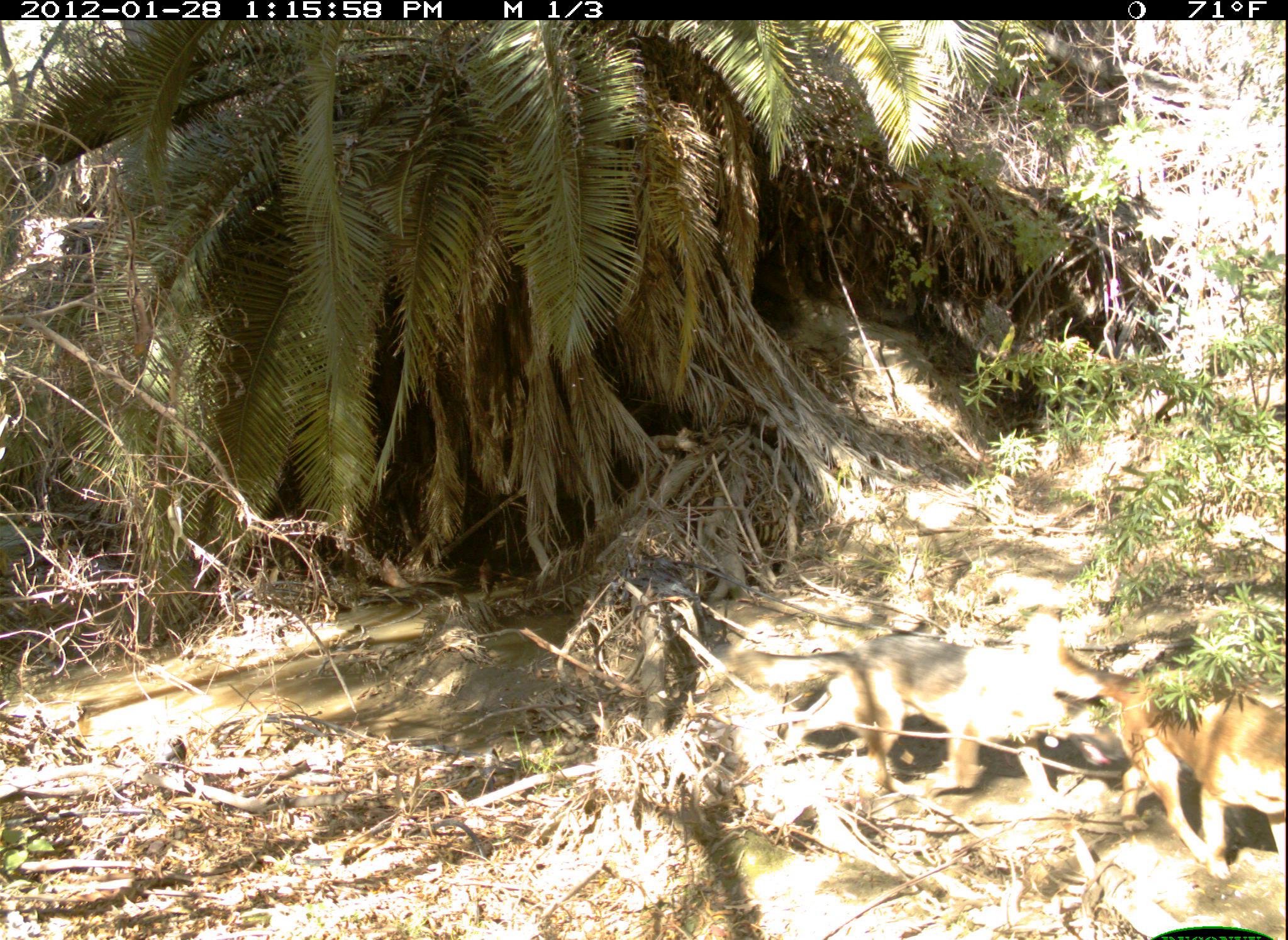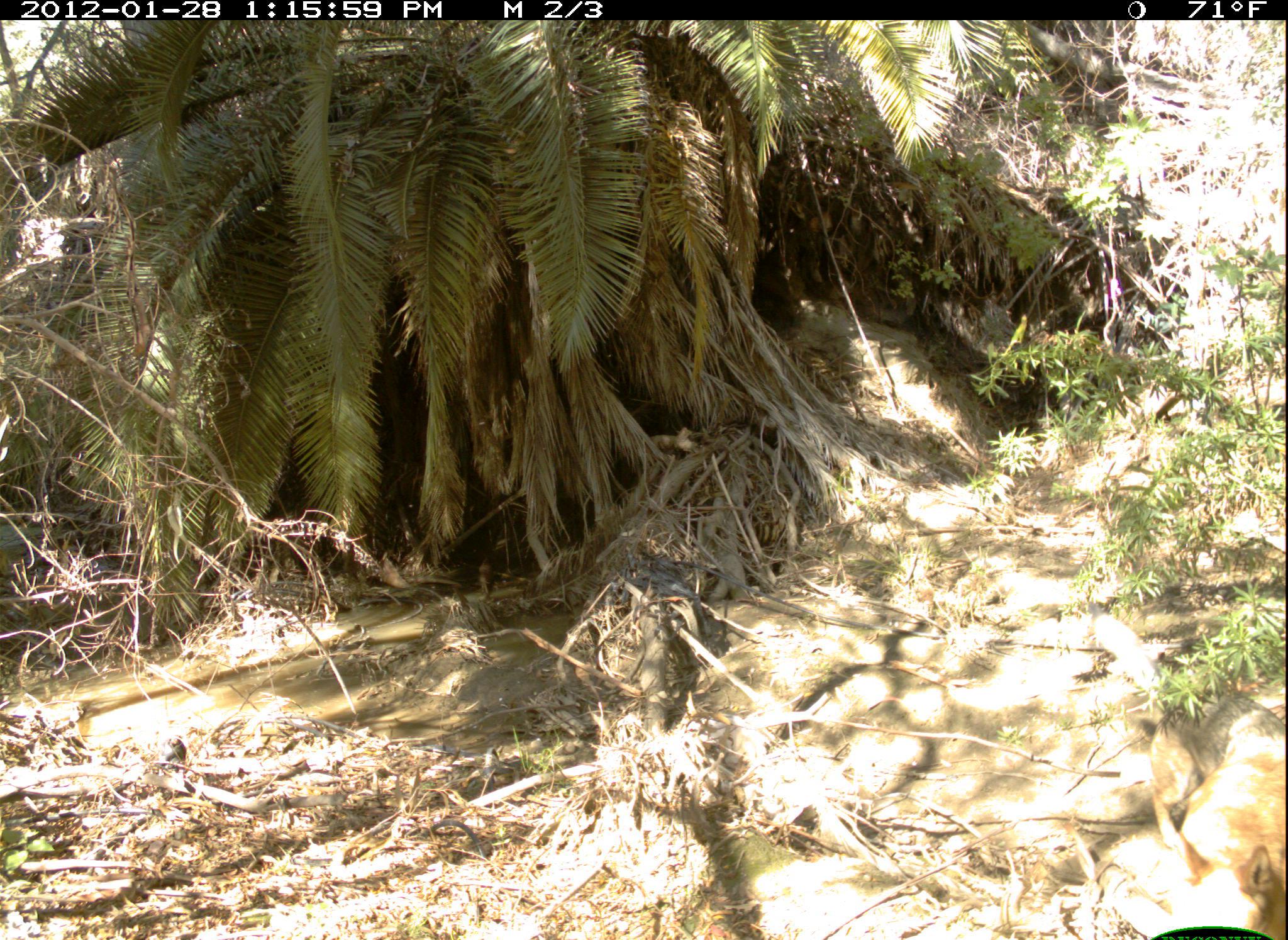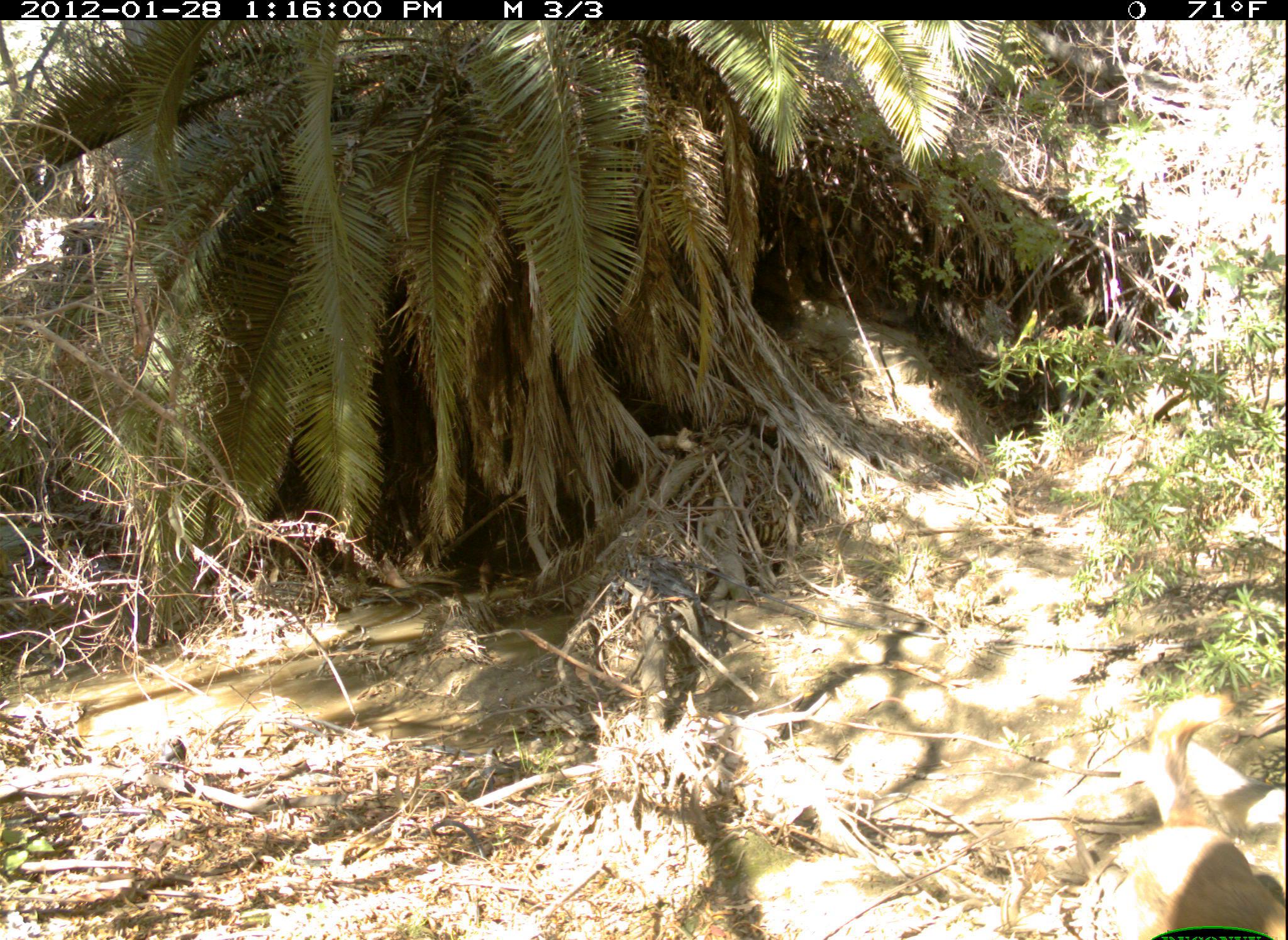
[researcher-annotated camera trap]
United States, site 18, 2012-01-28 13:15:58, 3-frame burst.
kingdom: Animalia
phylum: Chordata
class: Mammalia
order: Carnivora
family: Canidae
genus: Canis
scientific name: Canis familiaris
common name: domestic dog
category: dog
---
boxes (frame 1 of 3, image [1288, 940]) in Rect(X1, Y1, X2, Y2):
dog: Rect(732, 633, 1125, 812); Rect(1057, 643, 1288, 881)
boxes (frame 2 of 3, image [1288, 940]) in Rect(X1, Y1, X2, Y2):
dog: Rect(1069, 614, 1288, 940)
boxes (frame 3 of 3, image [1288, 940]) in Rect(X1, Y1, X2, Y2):
dog: Rect(1079, 696, 1288, 940)